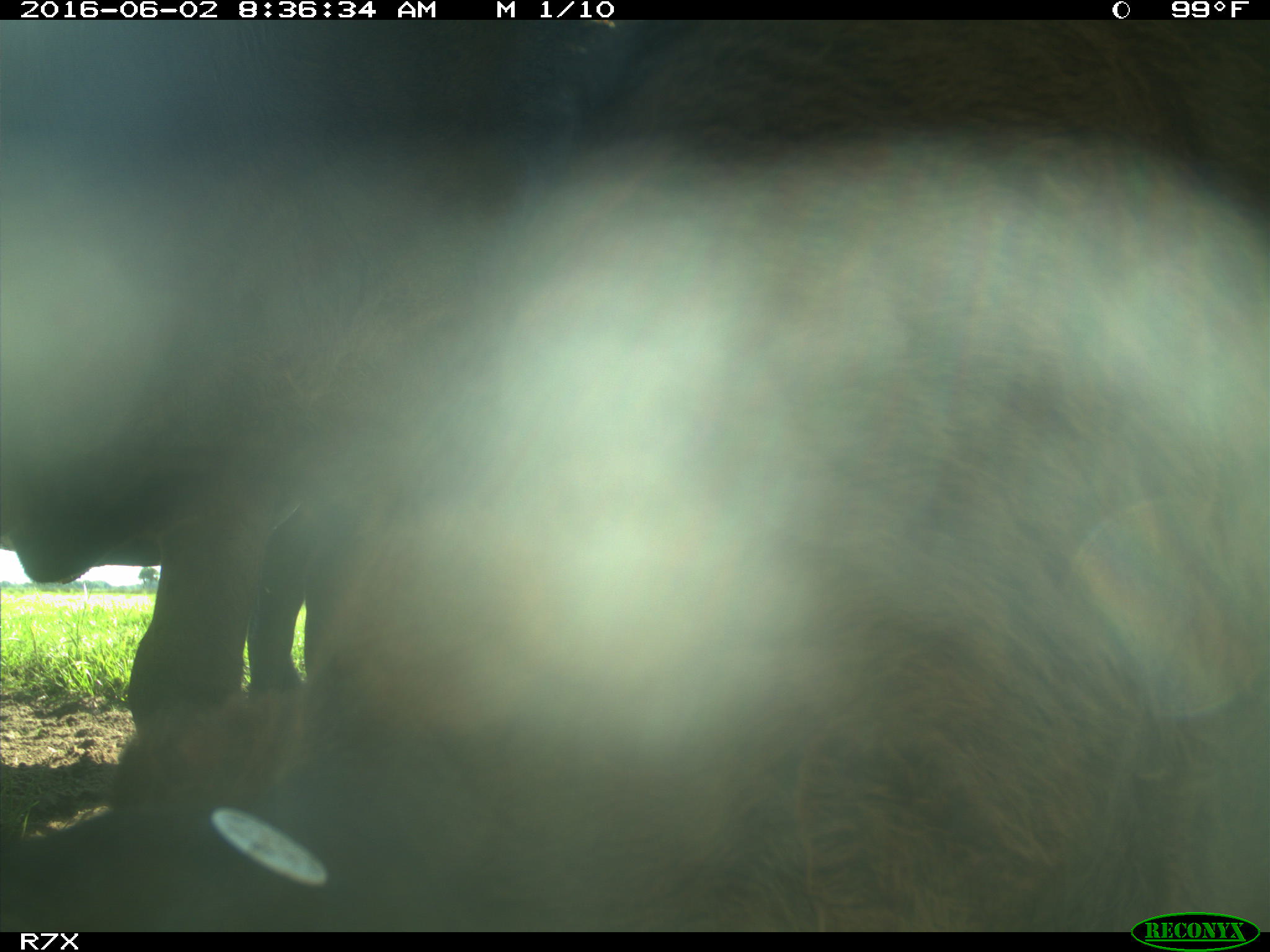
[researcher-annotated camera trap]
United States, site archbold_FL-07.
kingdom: Animalia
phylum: Chordata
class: Mammalia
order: Artiodactyla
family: Bovidae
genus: Bos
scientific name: Bos taurus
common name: domestic cow